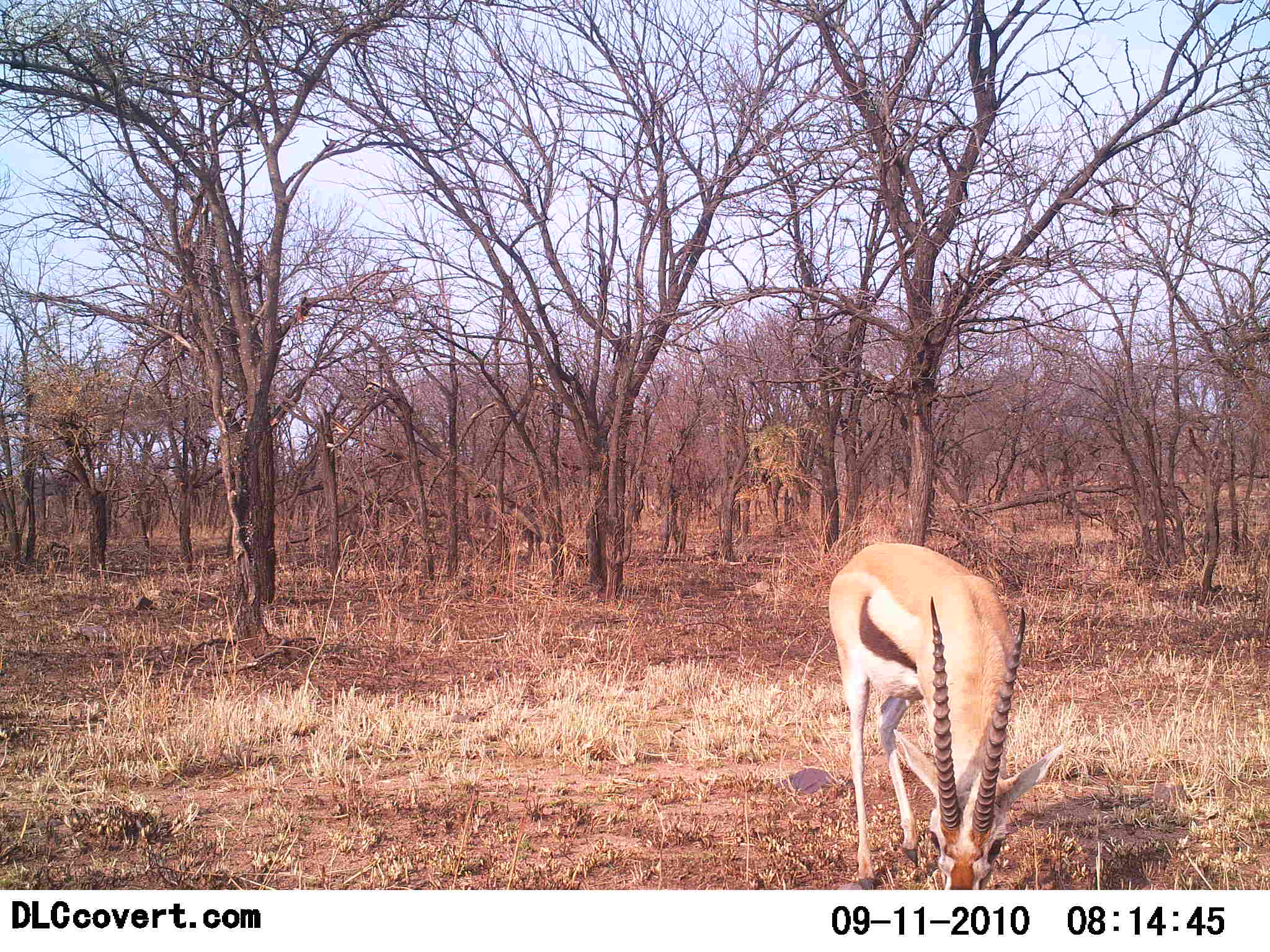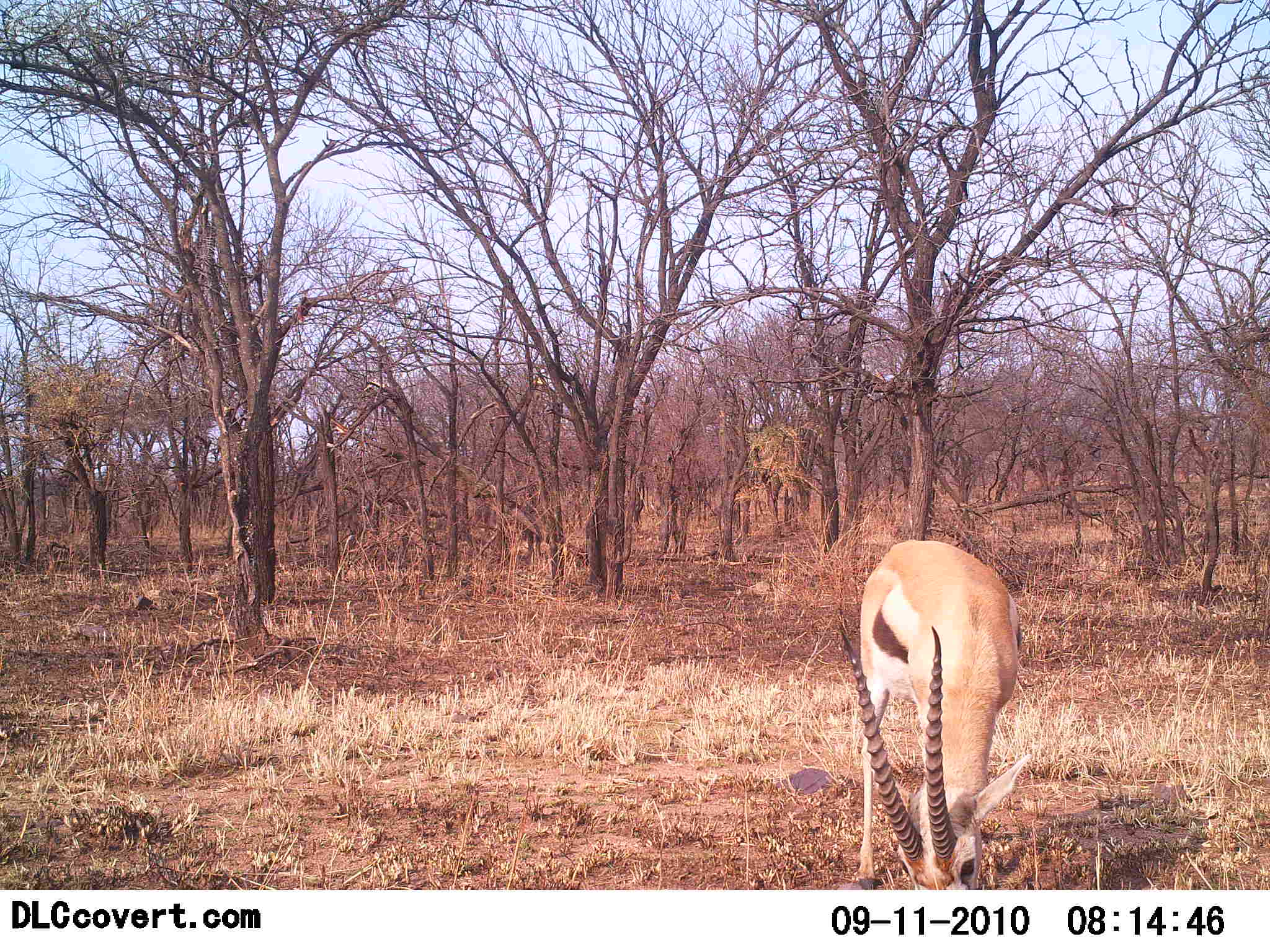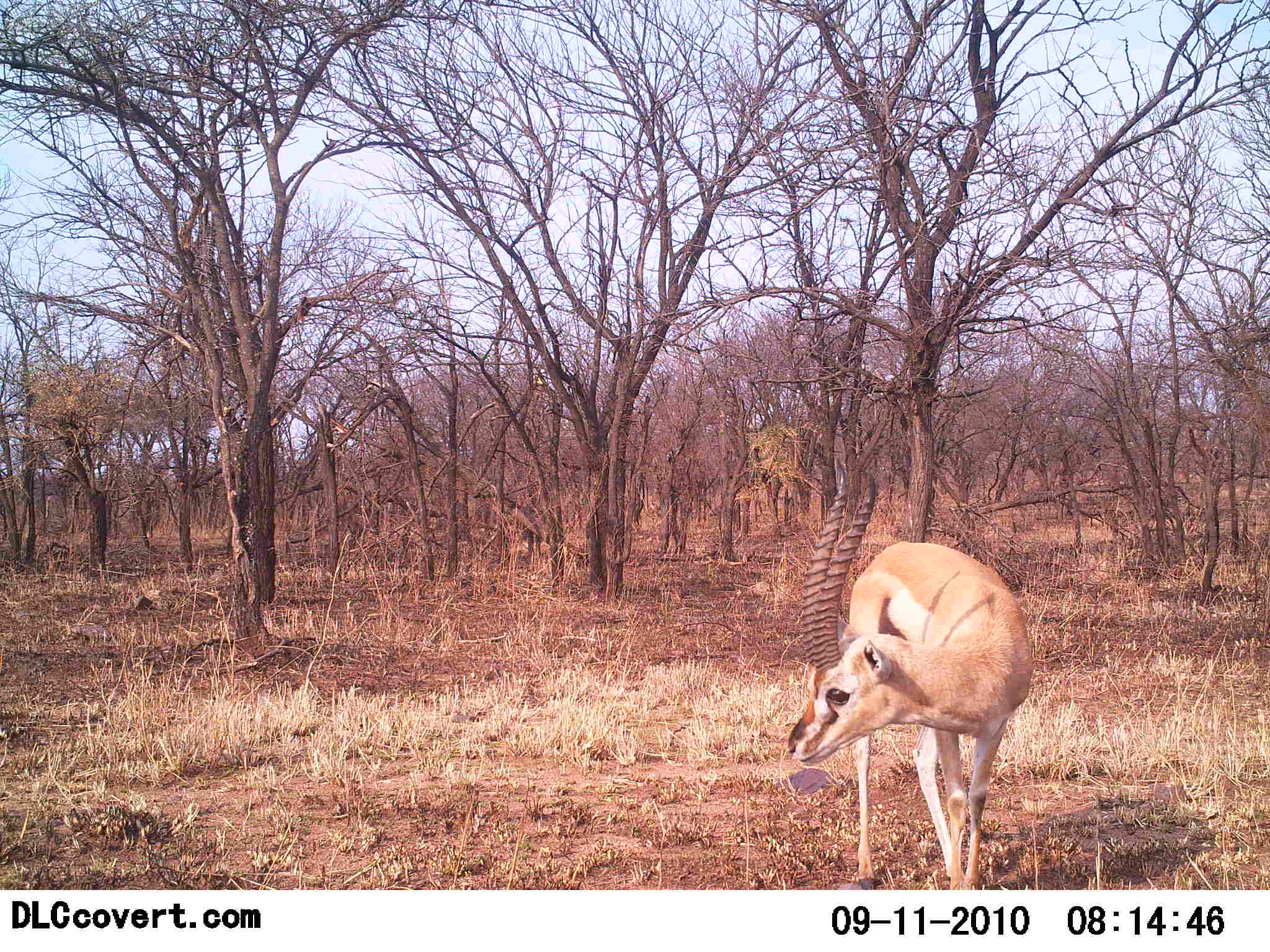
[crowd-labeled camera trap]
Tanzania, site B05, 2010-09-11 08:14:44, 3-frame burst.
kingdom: Animalia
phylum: Chordata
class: Mammalia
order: Artiodactyla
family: Bovidae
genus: Eudorcas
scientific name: Eudorcas thomsonii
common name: thomson's gazelle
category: gazellethomsons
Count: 1.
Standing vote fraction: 23%.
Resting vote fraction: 0%.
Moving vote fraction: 0%.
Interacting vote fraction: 0%.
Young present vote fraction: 0%.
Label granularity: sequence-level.